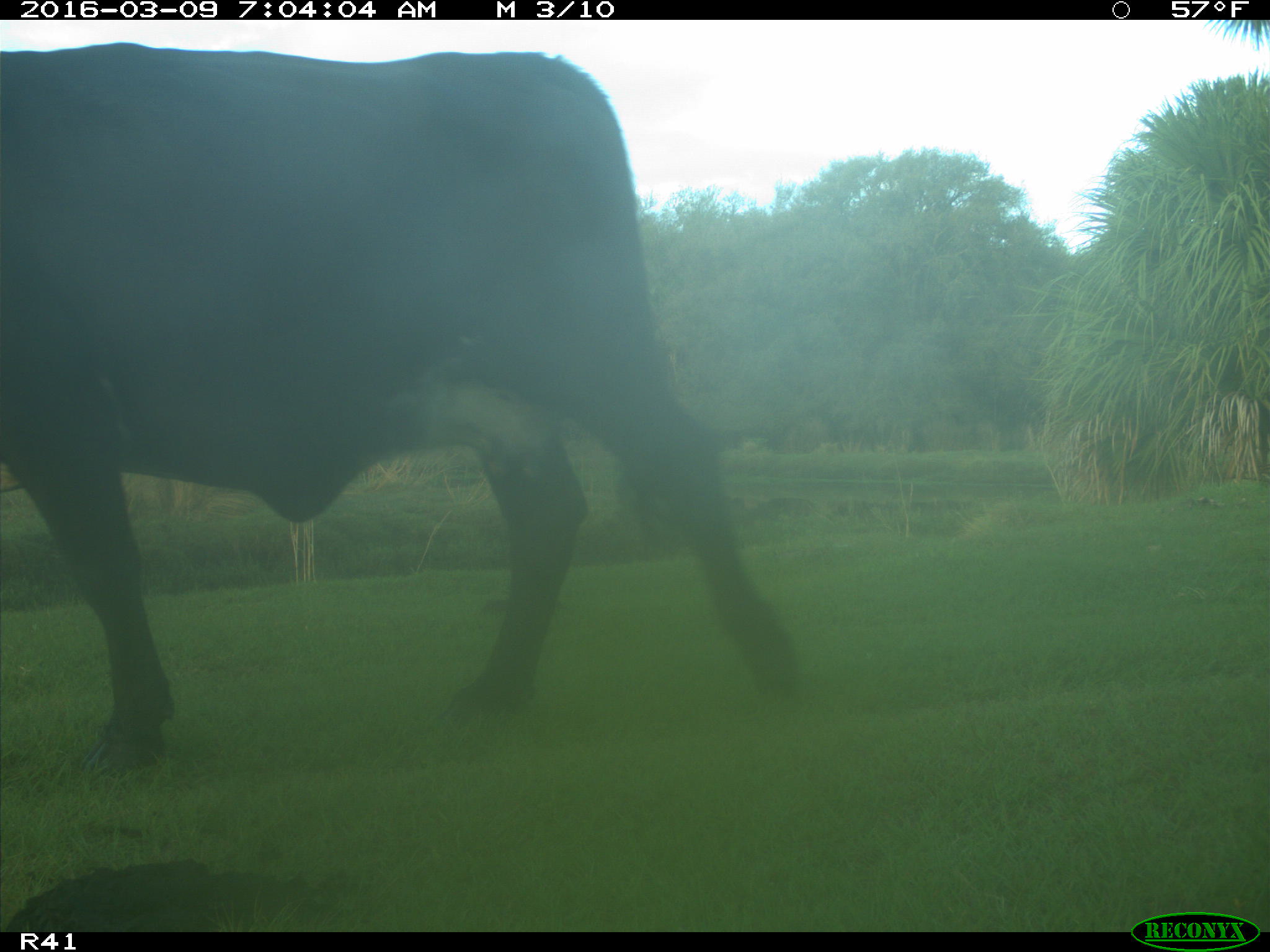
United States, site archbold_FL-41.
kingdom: Animalia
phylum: Chordata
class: Mammalia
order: Artiodactyla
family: Bovidae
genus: Bos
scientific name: Bos taurus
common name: domestic cow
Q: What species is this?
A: Bos taurus (domestic cow).